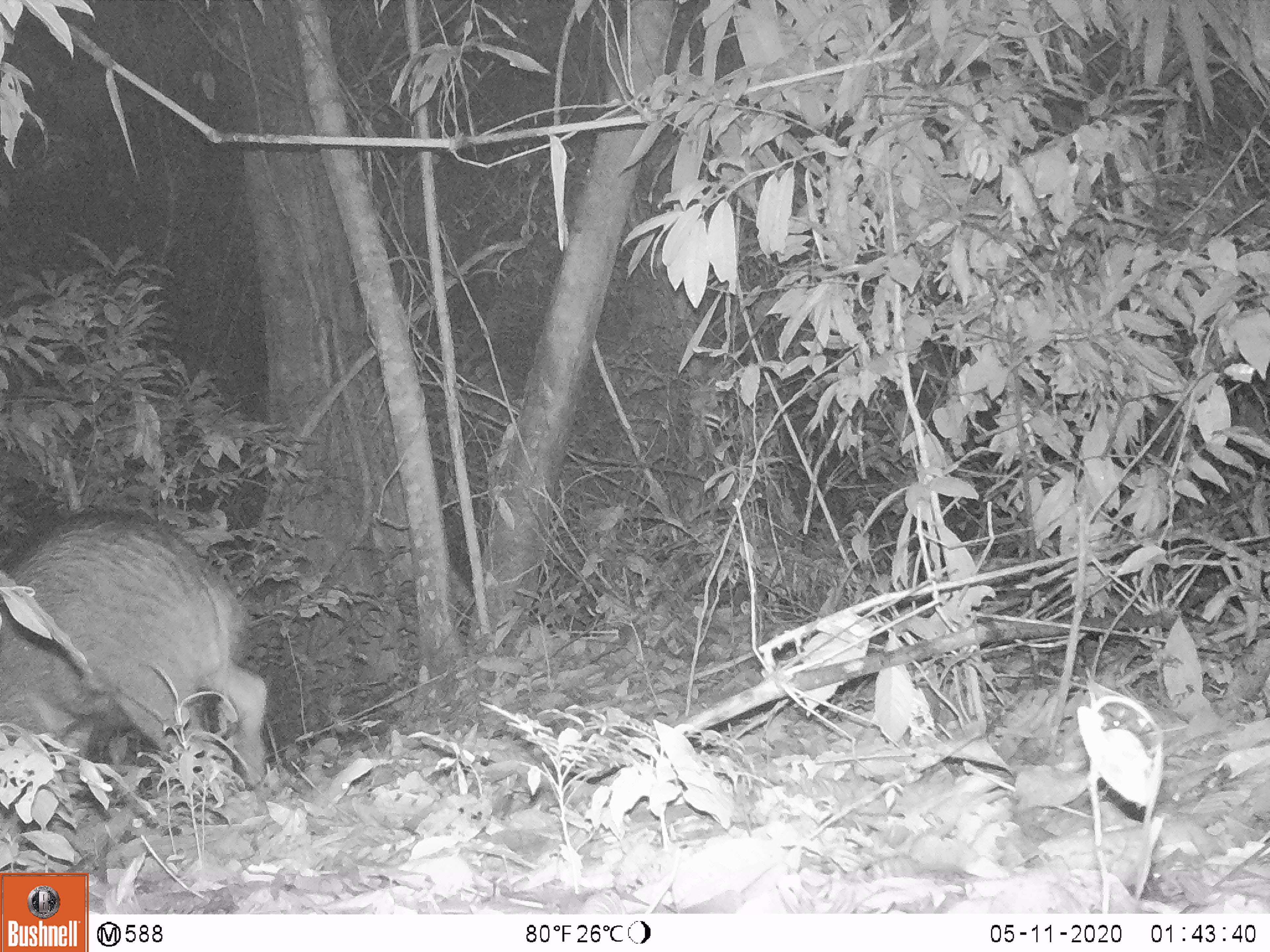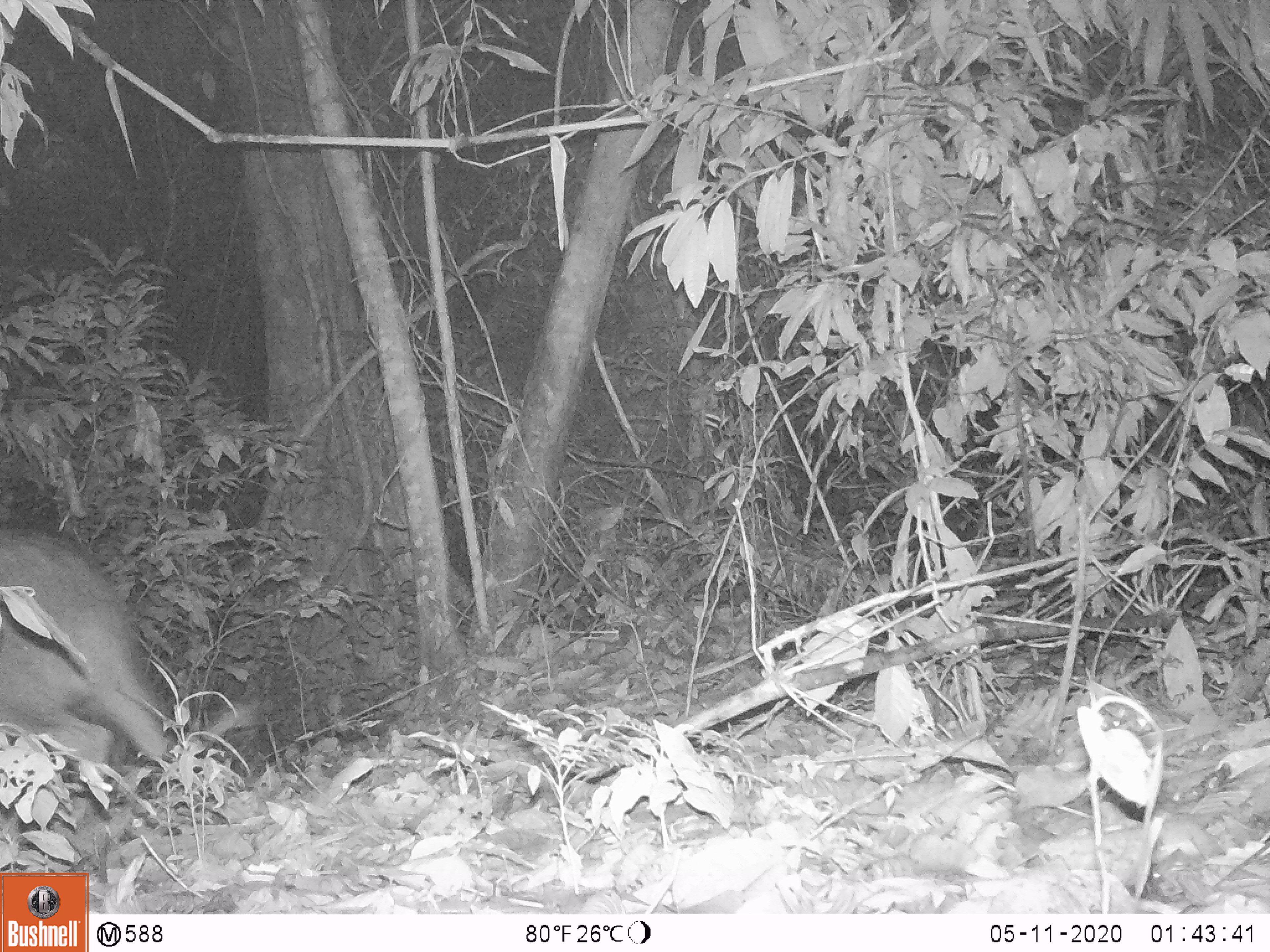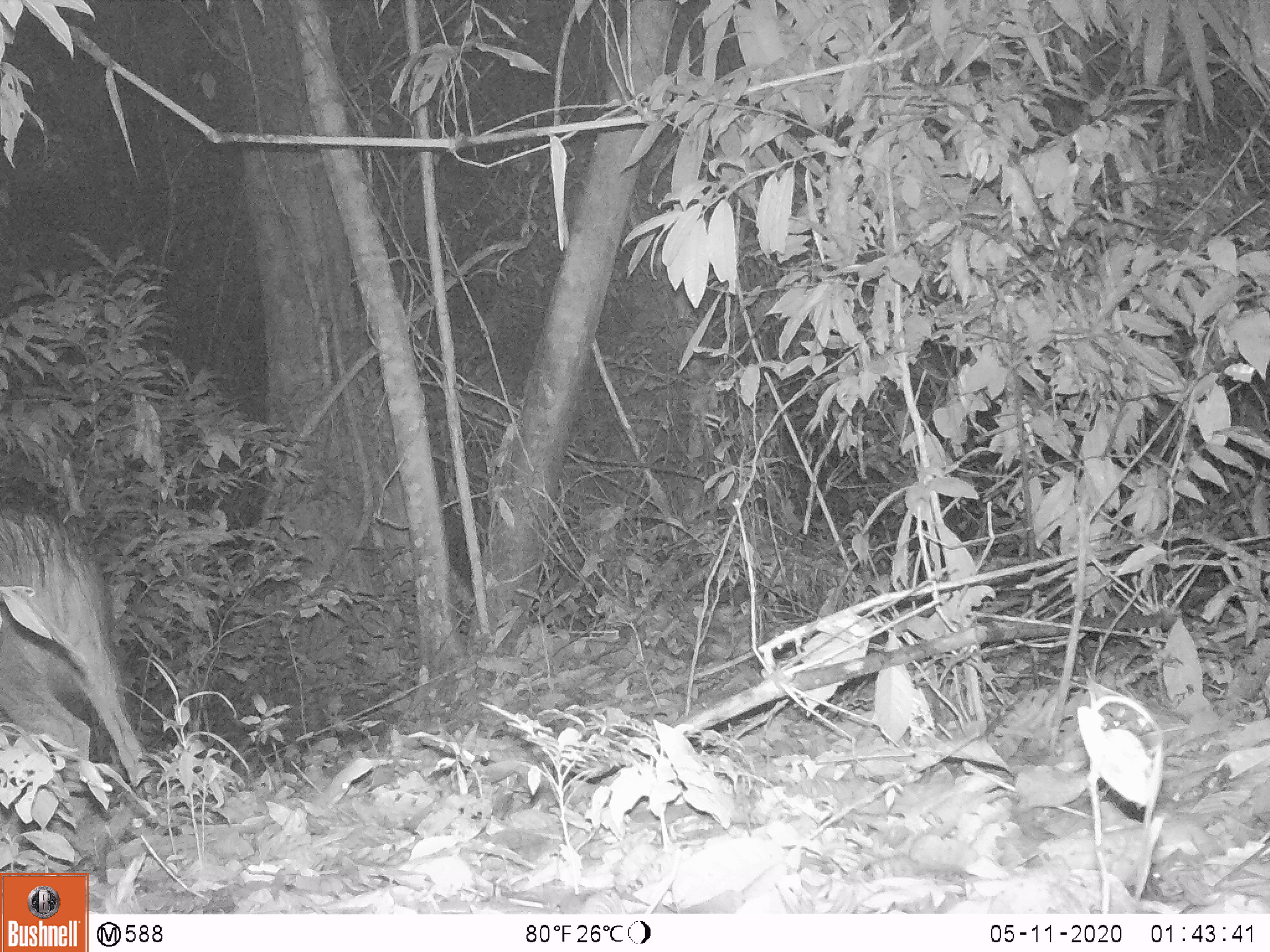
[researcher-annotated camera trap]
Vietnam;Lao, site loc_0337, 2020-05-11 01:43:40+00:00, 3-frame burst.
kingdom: Animalia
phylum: Chordata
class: Mammalia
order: Artiodactyla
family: Suidae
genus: Sus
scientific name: Sus scrofa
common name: eurasian wild pig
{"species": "eurasian wild pig (Sus scrofa)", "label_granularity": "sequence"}